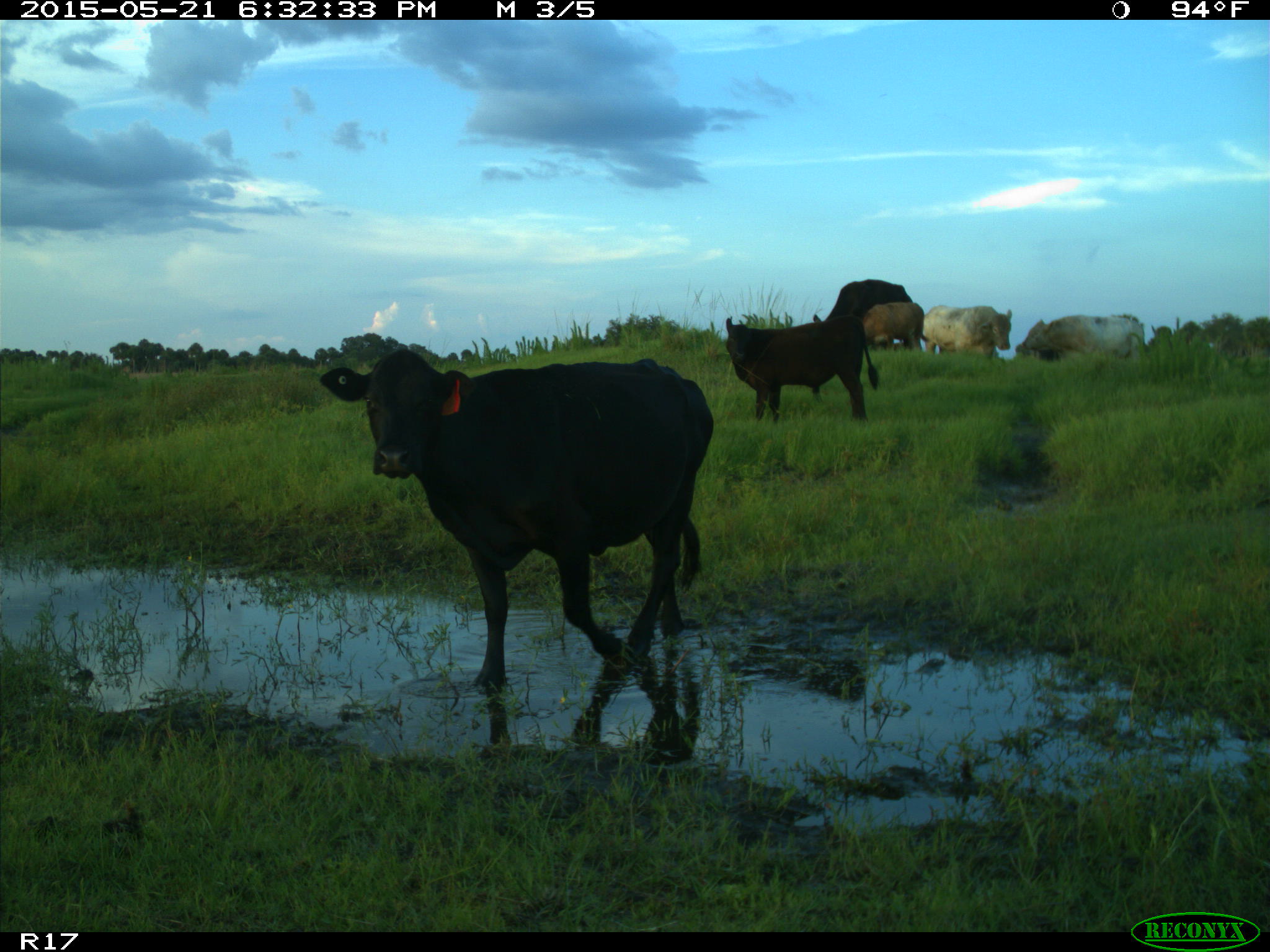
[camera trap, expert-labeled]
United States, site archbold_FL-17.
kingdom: Animalia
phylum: Chordata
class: Mammalia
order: Artiodactyla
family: Bovidae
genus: Bos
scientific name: Bos taurus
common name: domestic cow